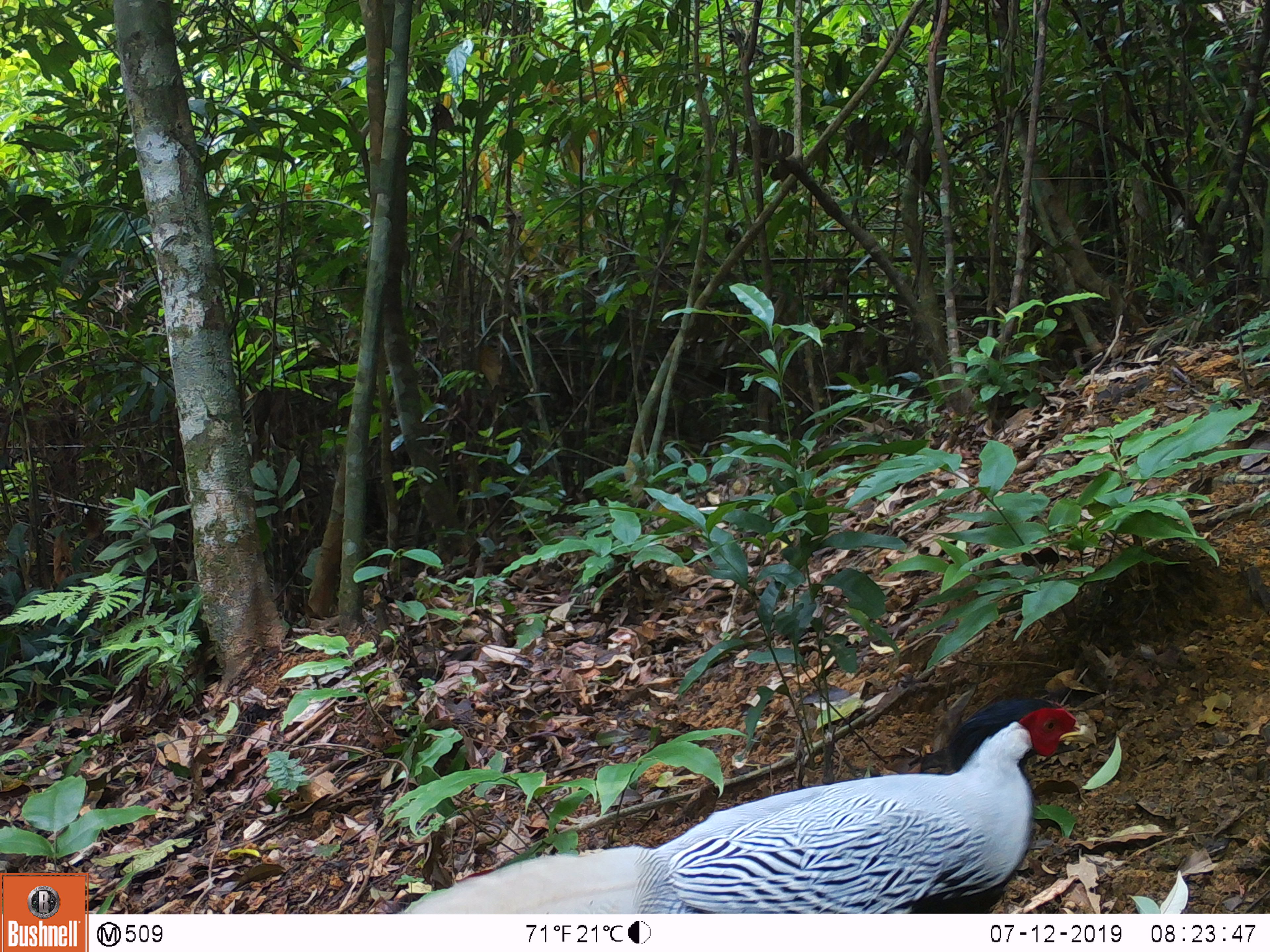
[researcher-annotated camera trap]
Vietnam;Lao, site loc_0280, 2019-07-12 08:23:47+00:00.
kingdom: Animalia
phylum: Chordata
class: Aves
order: Galliformes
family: Phasianidae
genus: Lophura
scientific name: Lophura nycthemera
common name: silver pheasant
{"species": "silver pheasant (Lophura nycthemera)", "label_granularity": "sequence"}